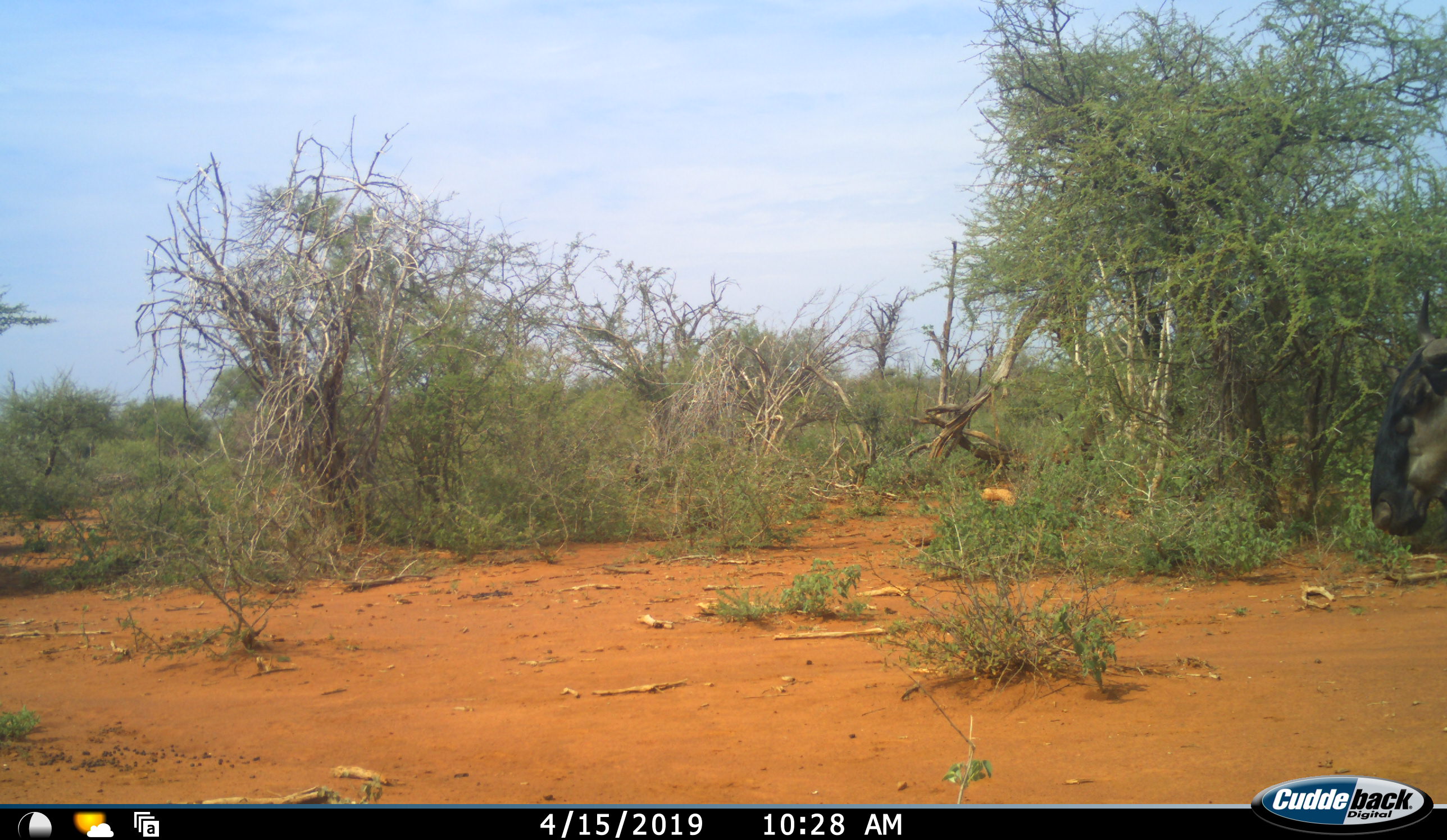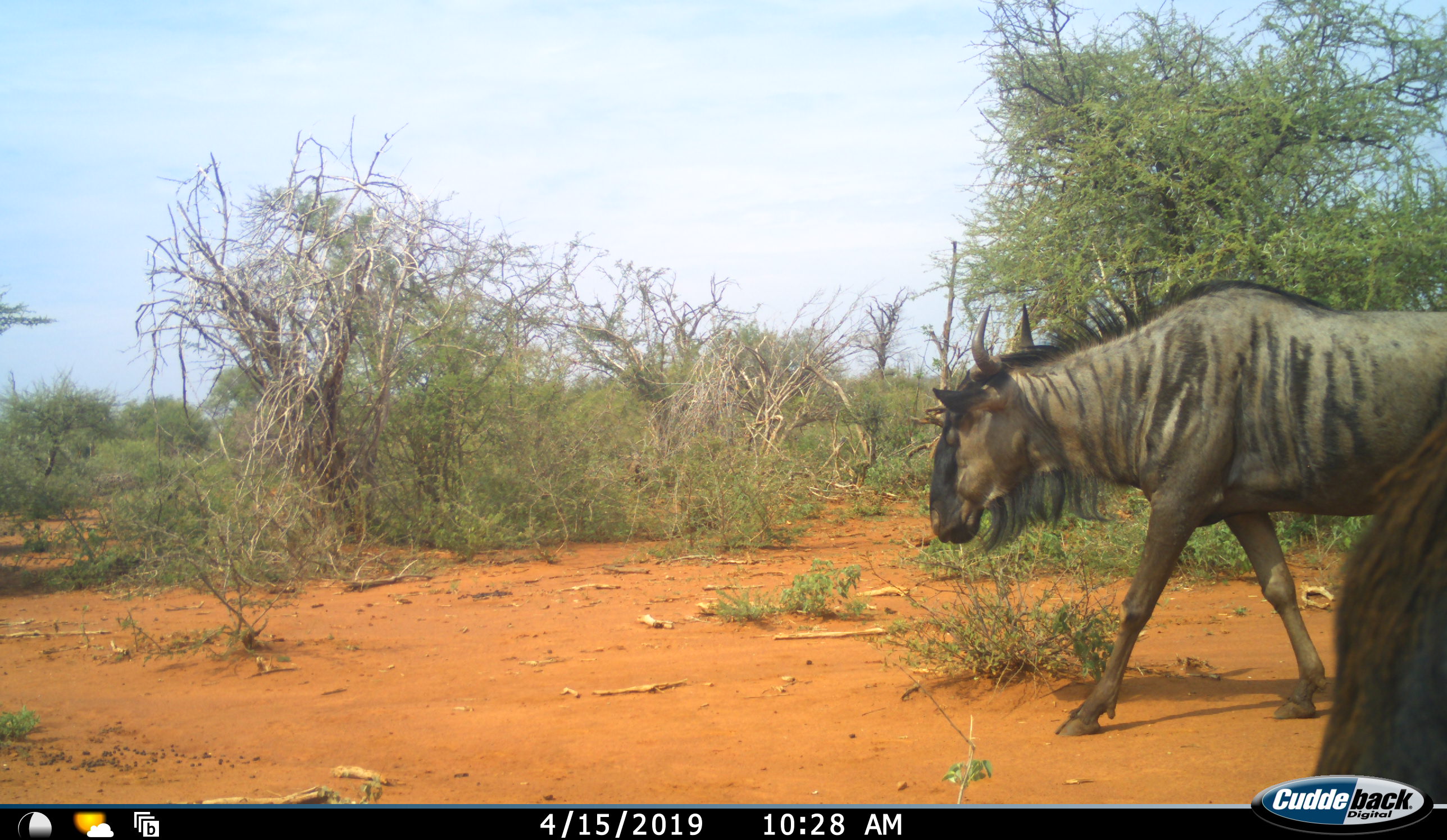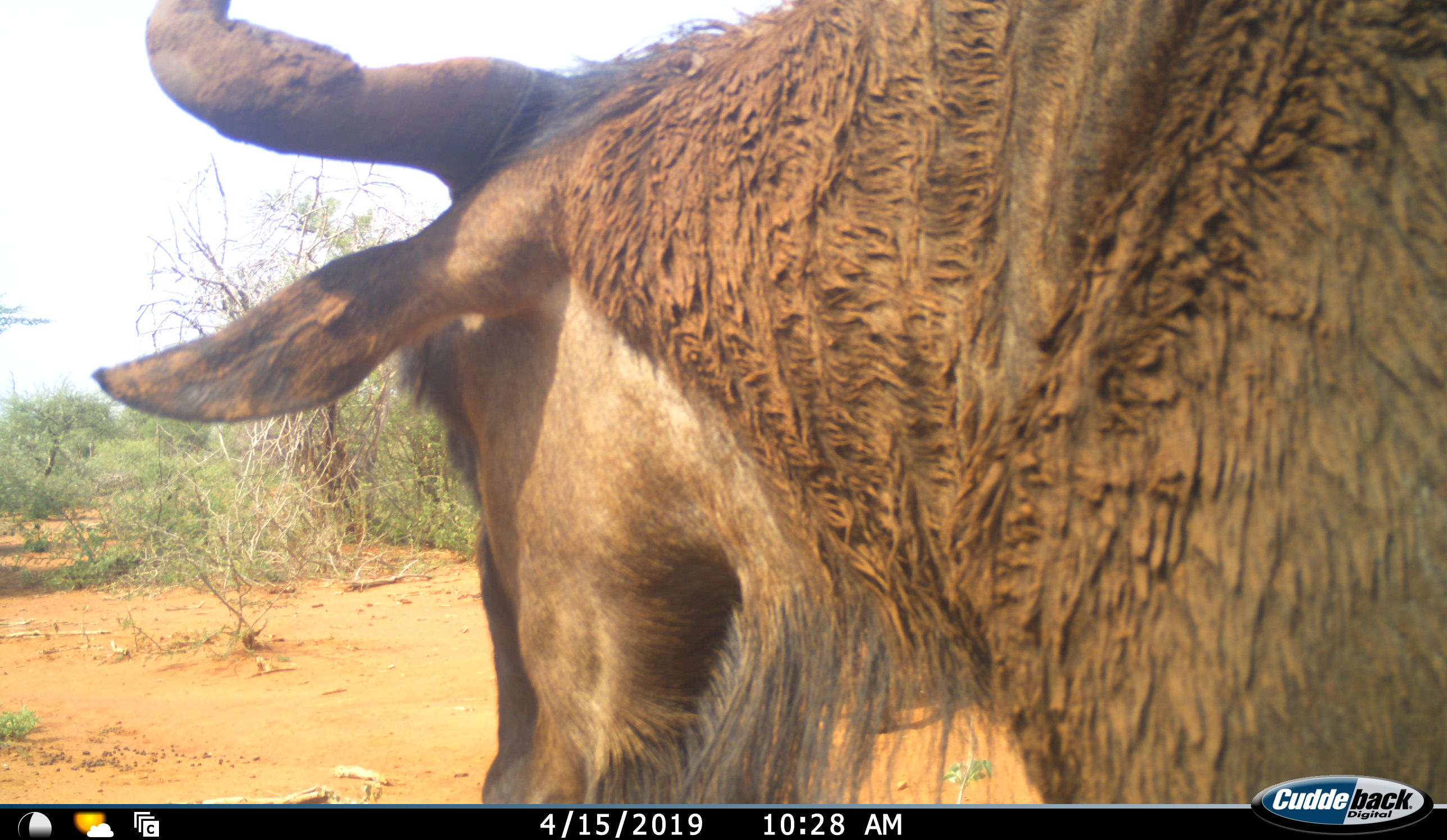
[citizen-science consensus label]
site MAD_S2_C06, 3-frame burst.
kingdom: Animalia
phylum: Chordata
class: Mammalia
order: Artiodactyla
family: Bovidae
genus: Connochaetes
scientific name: Connochaetes taurinus taurinus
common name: blue wildebeest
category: wildebeestblue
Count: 2.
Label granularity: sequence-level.